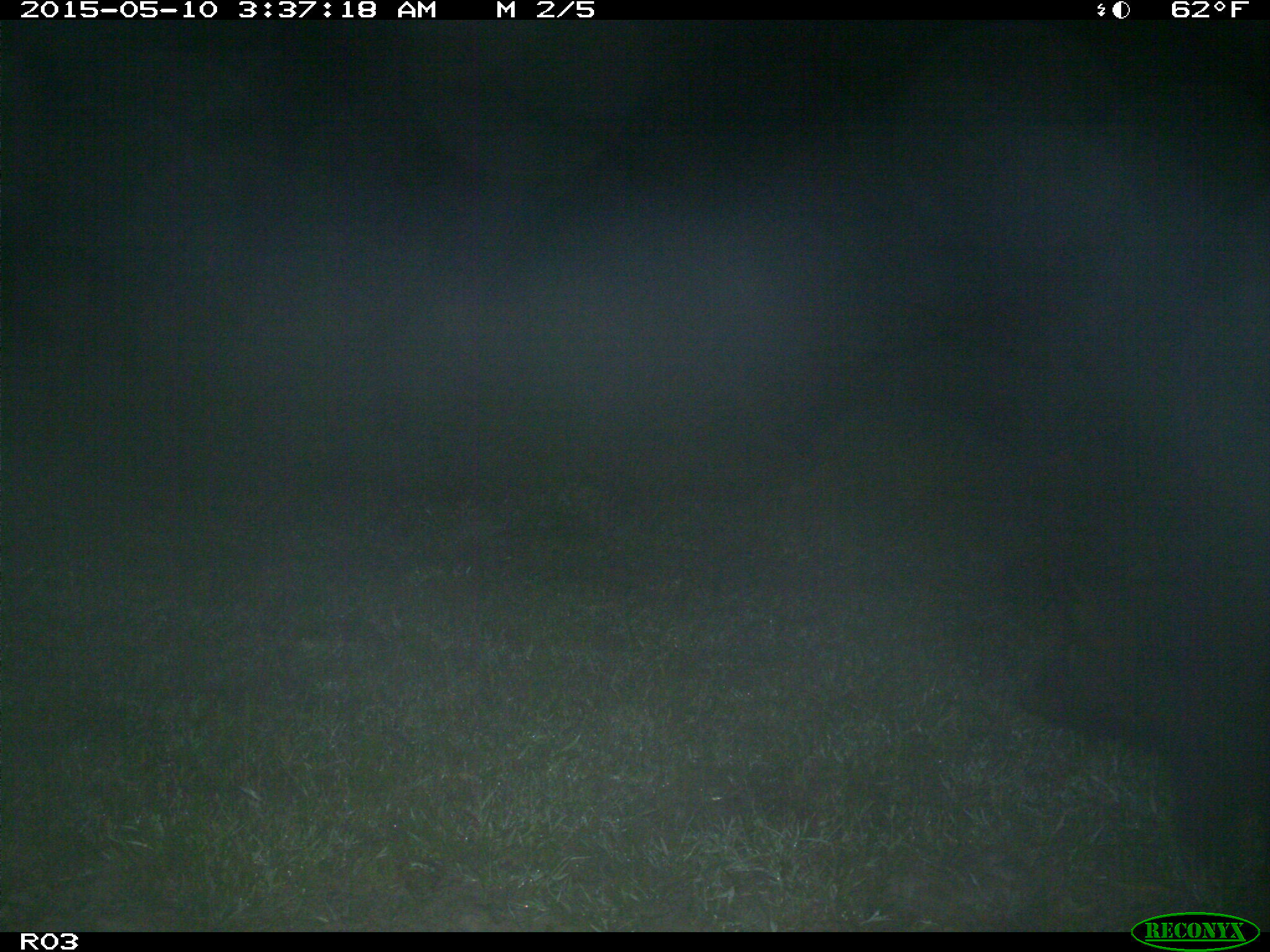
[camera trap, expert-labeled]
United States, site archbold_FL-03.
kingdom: Animalia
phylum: Chordata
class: Mammalia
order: Artiodactyla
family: Suidae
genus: Sus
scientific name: Sus scrofa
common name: wild boar